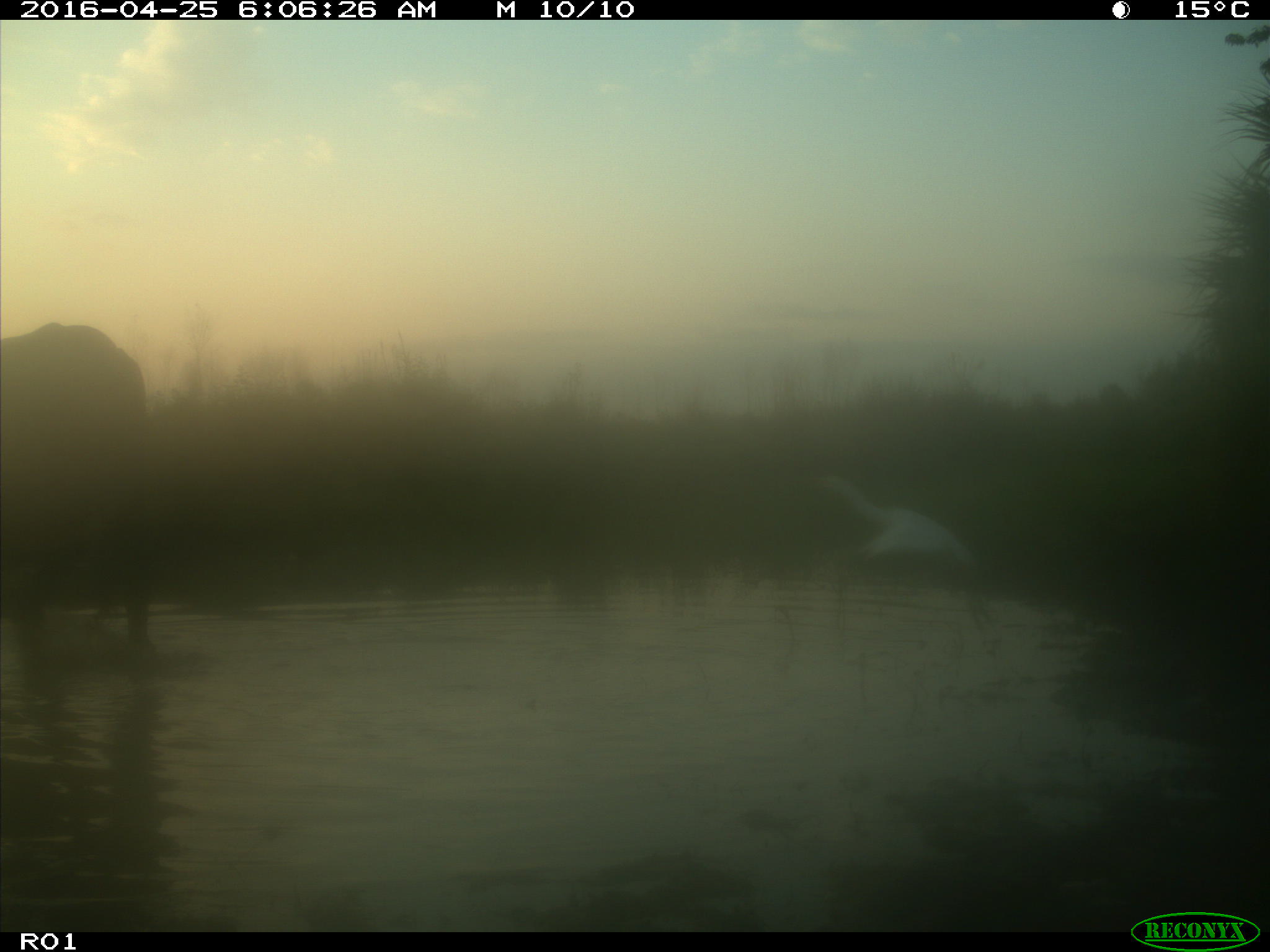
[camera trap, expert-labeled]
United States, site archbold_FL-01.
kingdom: Animalia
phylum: Chordata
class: Mammalia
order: Artiodactyla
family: Bovidae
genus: Bos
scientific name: Bos taurus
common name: domestic cow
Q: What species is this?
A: Bos taurus (domestic cow).